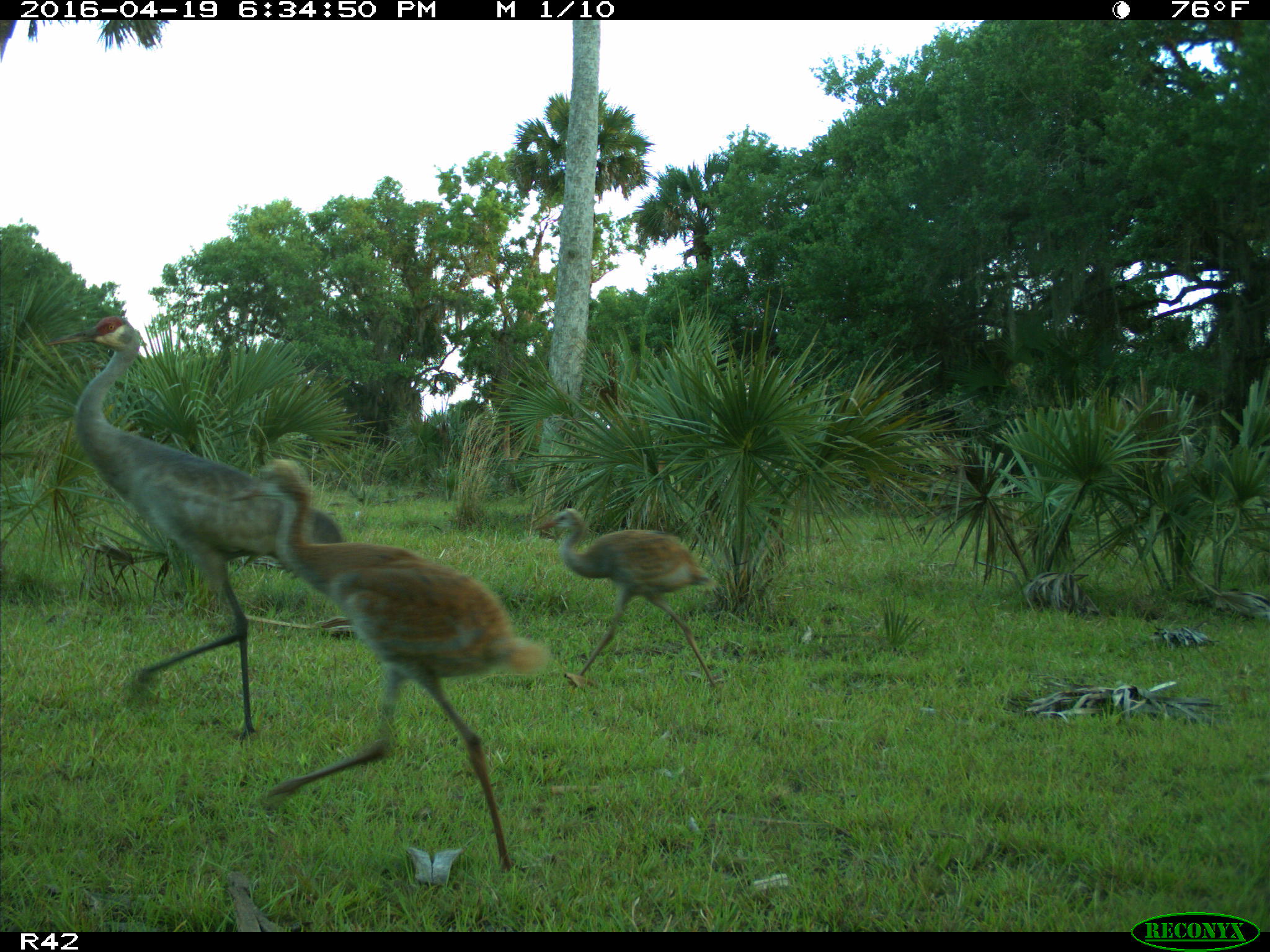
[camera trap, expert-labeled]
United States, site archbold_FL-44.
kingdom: Animalia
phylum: Chordata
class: Aves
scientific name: Aves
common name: birds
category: unidentified bird